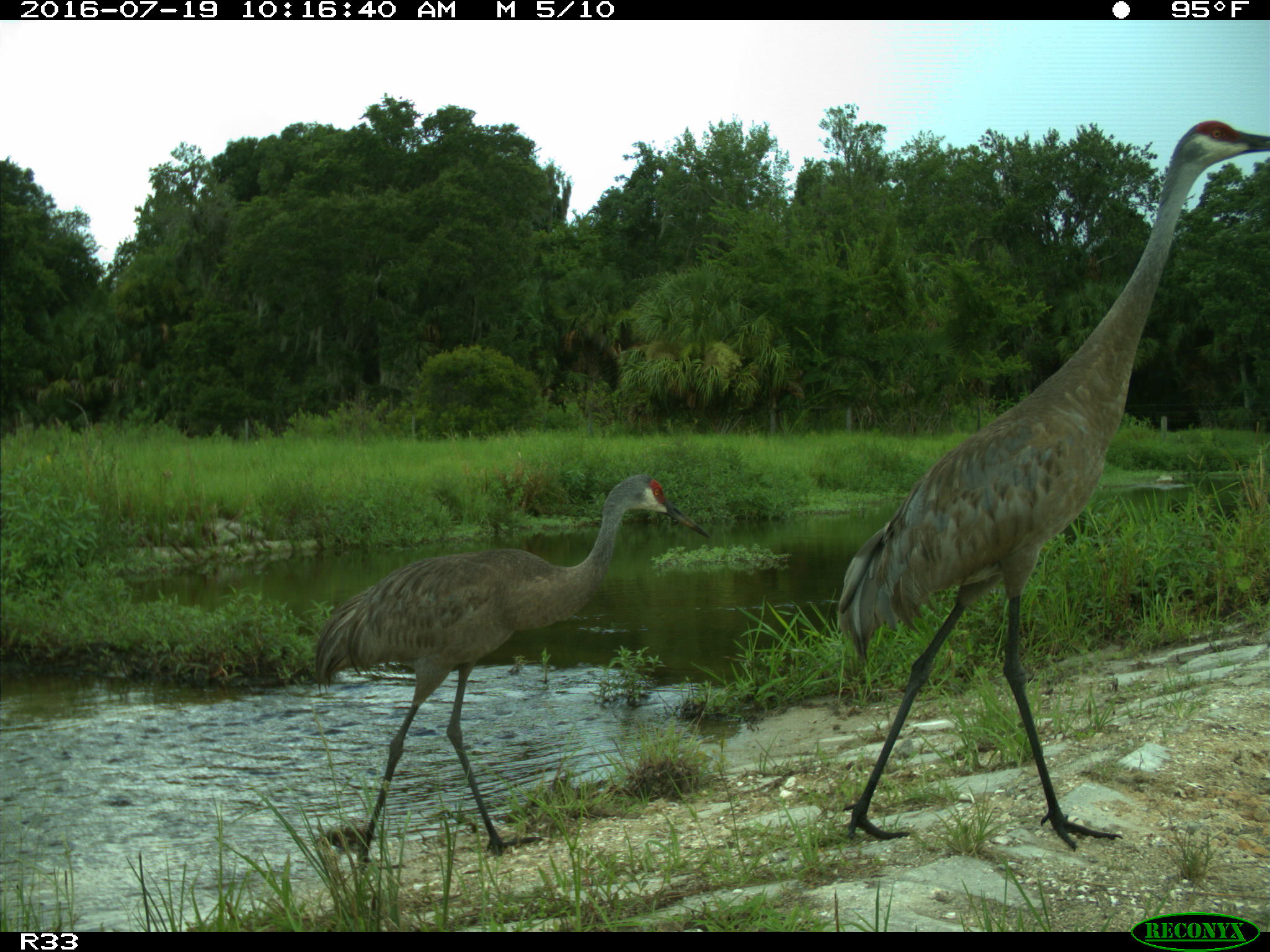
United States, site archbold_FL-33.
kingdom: Animalia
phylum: Chordata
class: Aves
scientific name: Aves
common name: birds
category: unidentified bird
Unidentified bird (birds) (Aves).